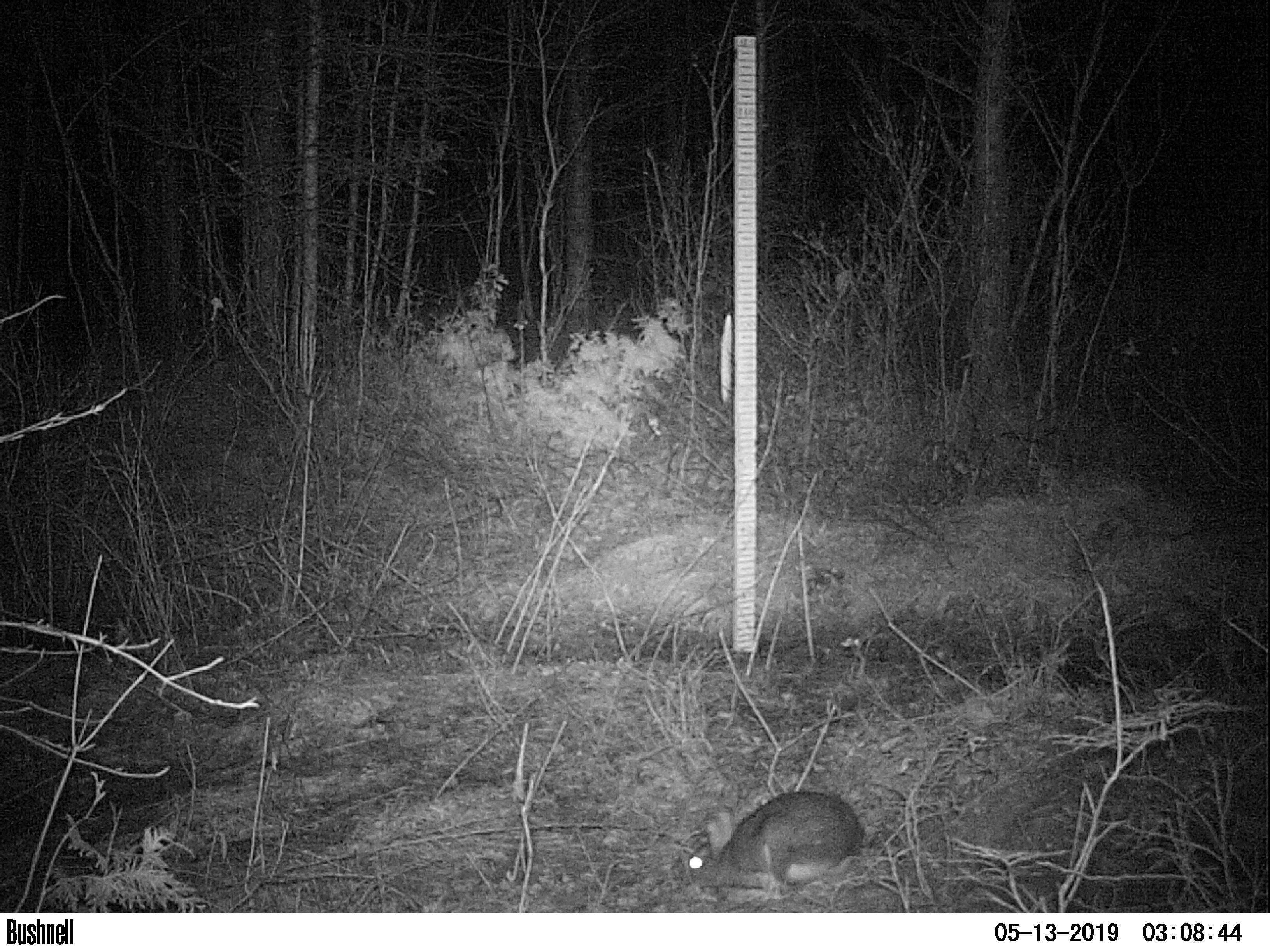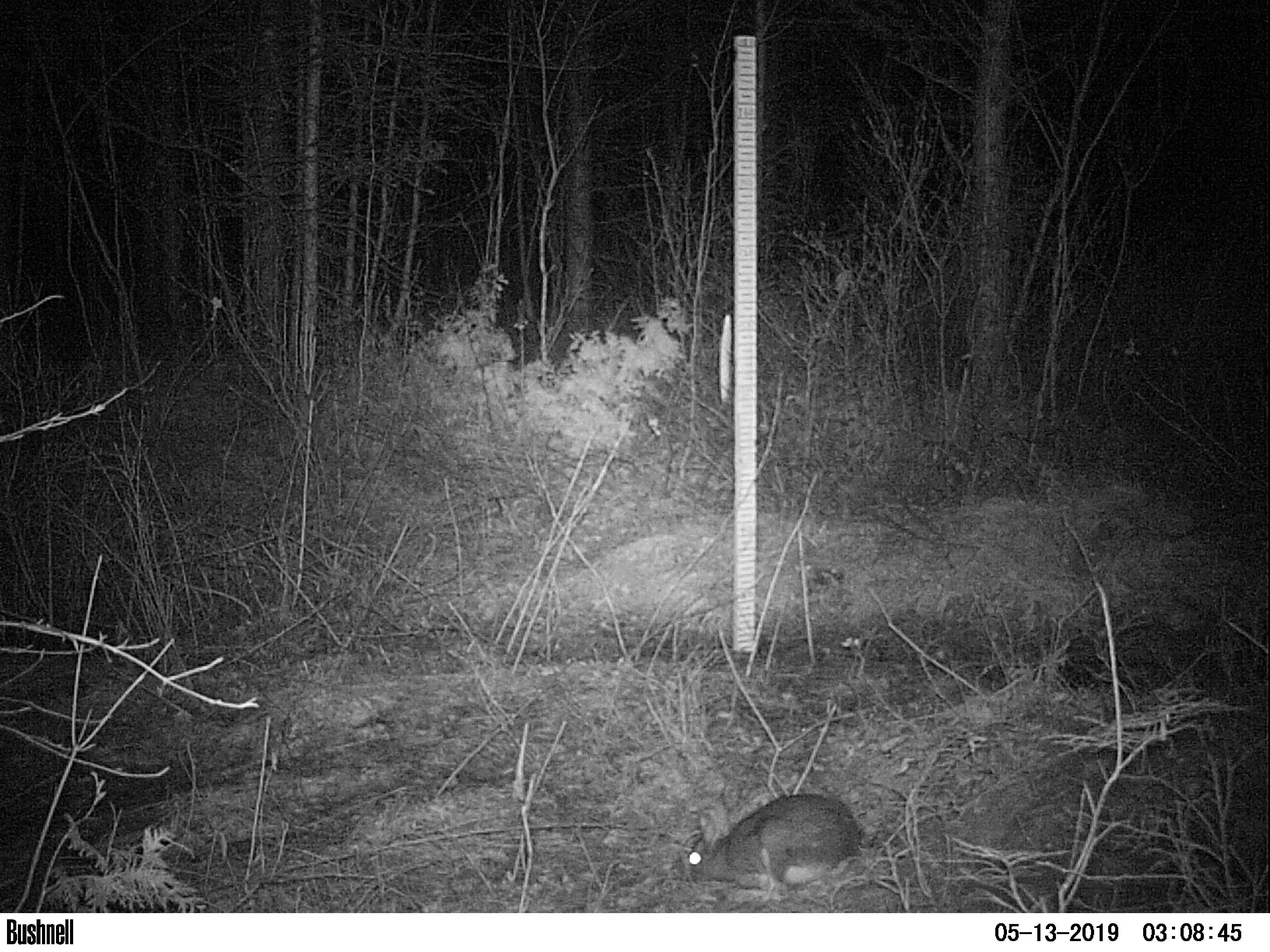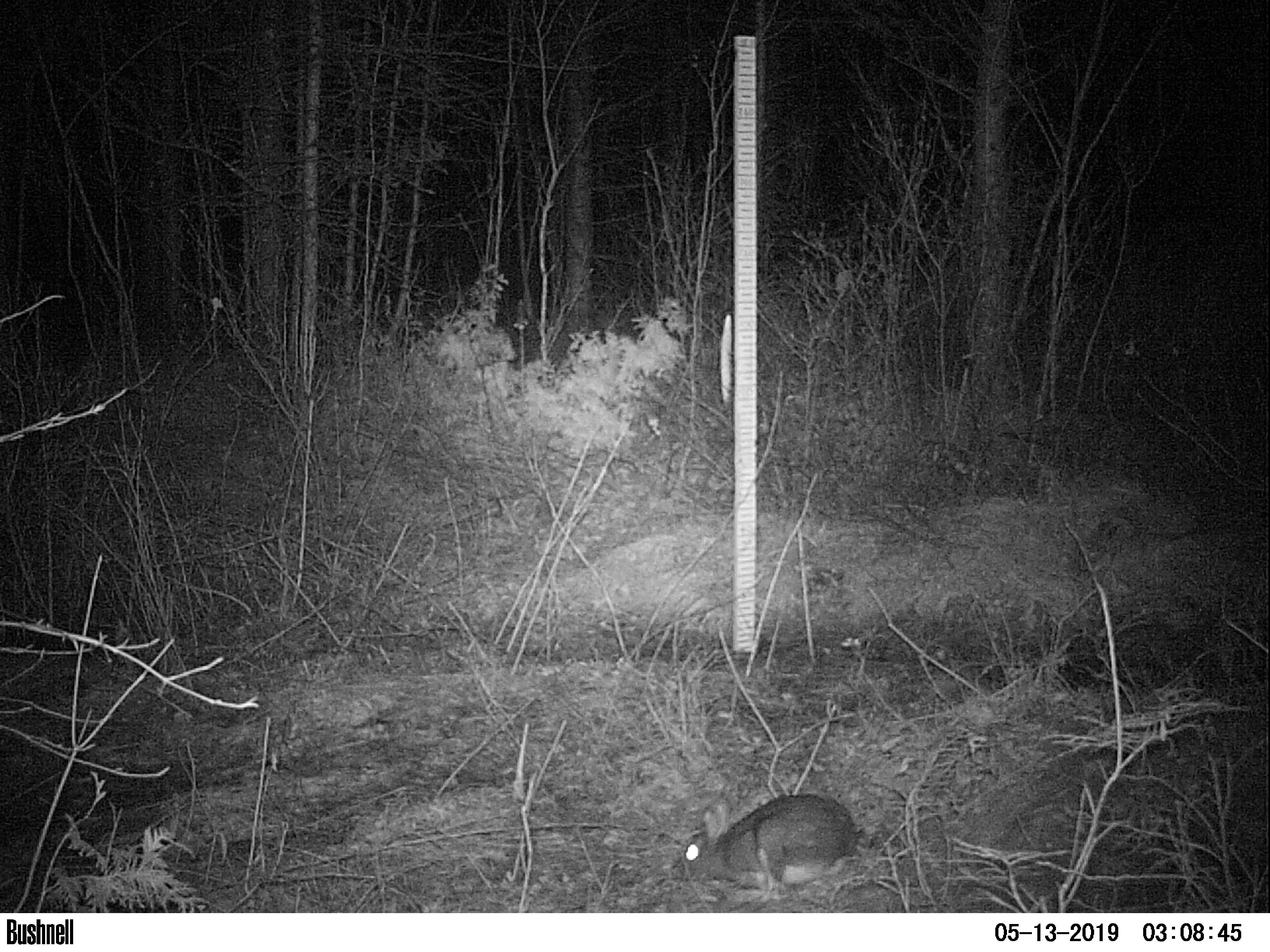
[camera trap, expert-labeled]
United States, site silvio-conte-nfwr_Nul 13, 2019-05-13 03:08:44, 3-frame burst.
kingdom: Animalia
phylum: Chordata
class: Mammalia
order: Lagomorpha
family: Leporidae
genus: Lepus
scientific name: Lepus americanus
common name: snowshoe hare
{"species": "snowshoe hare (Lepus americanus)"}